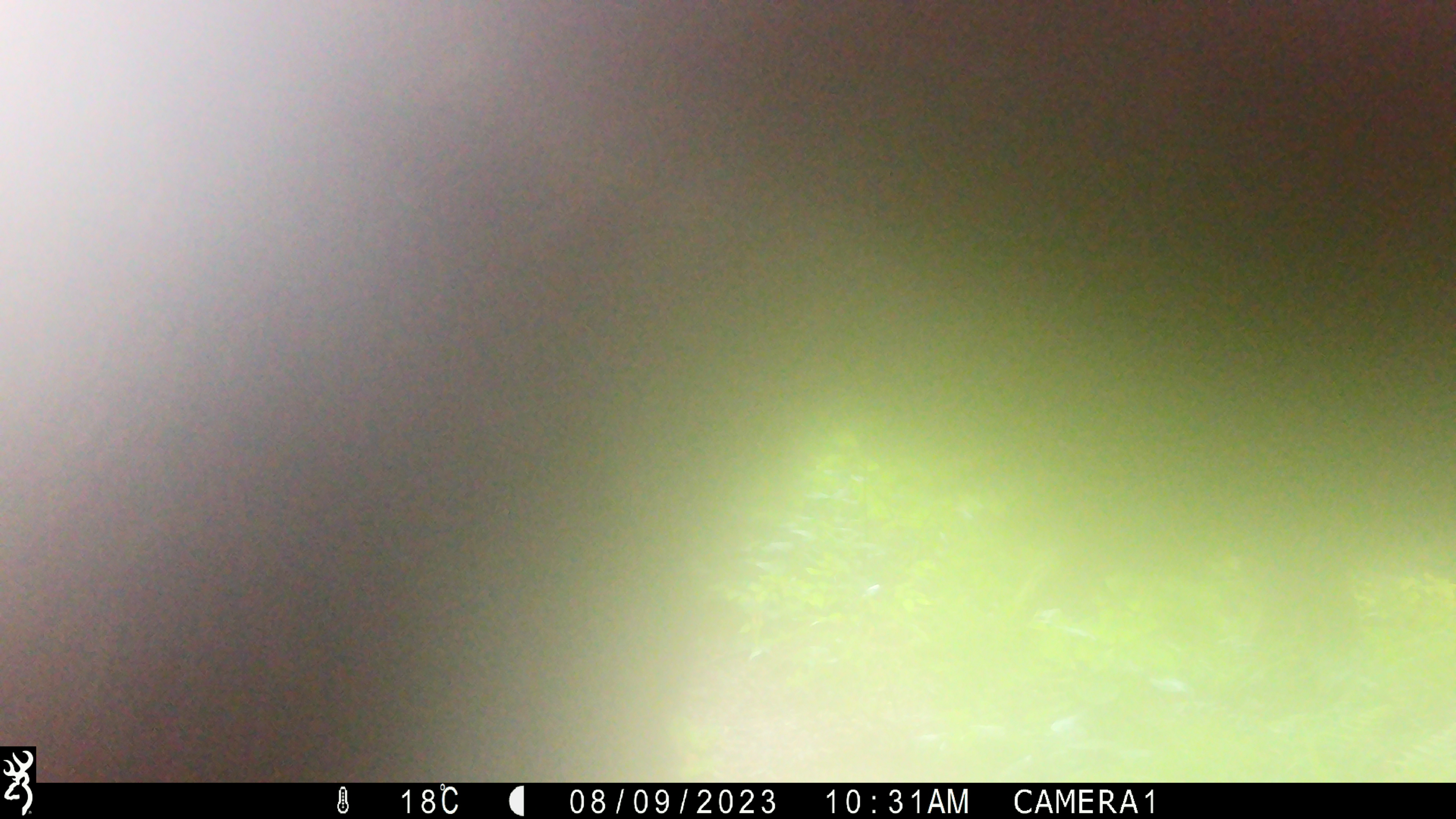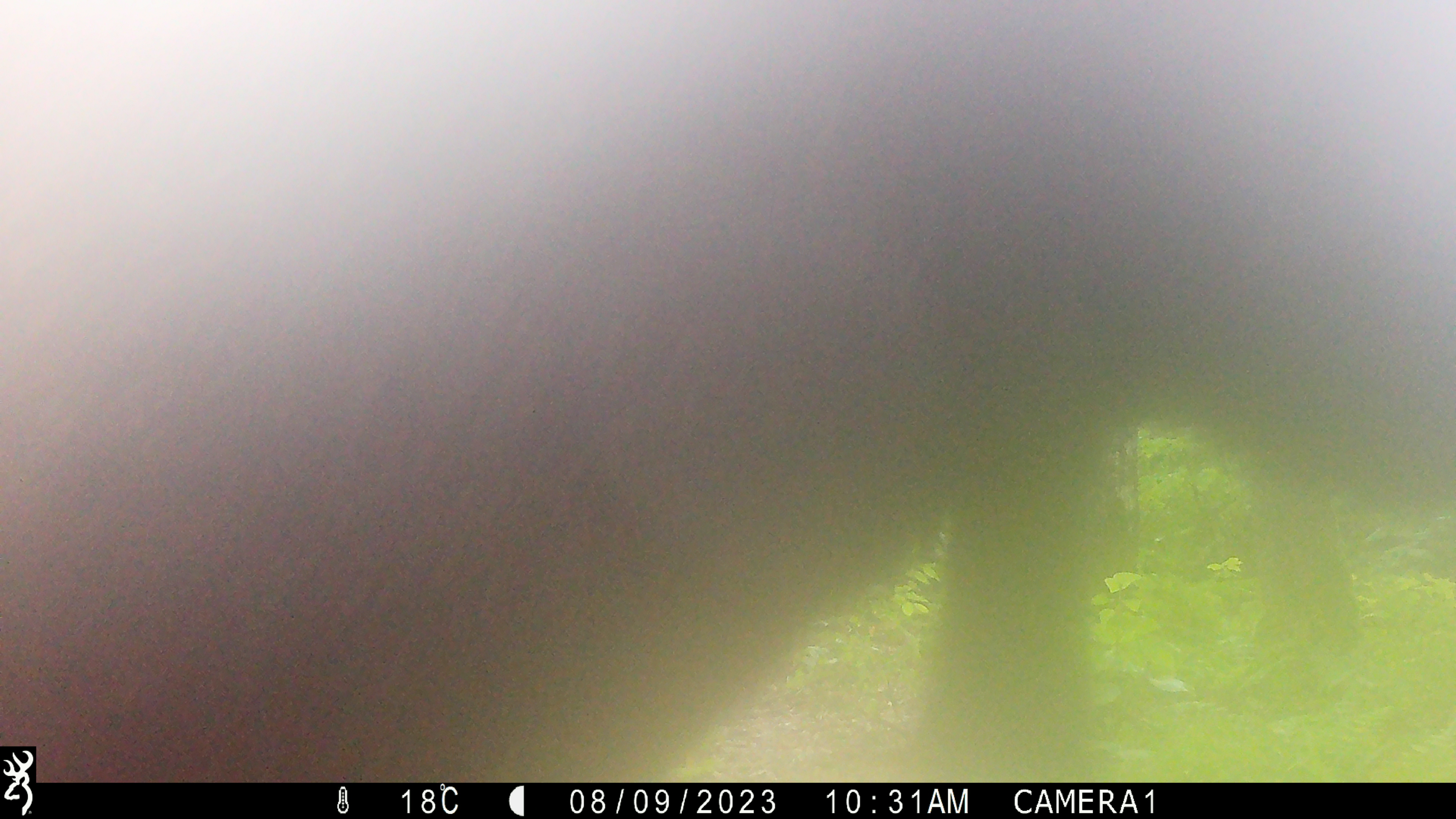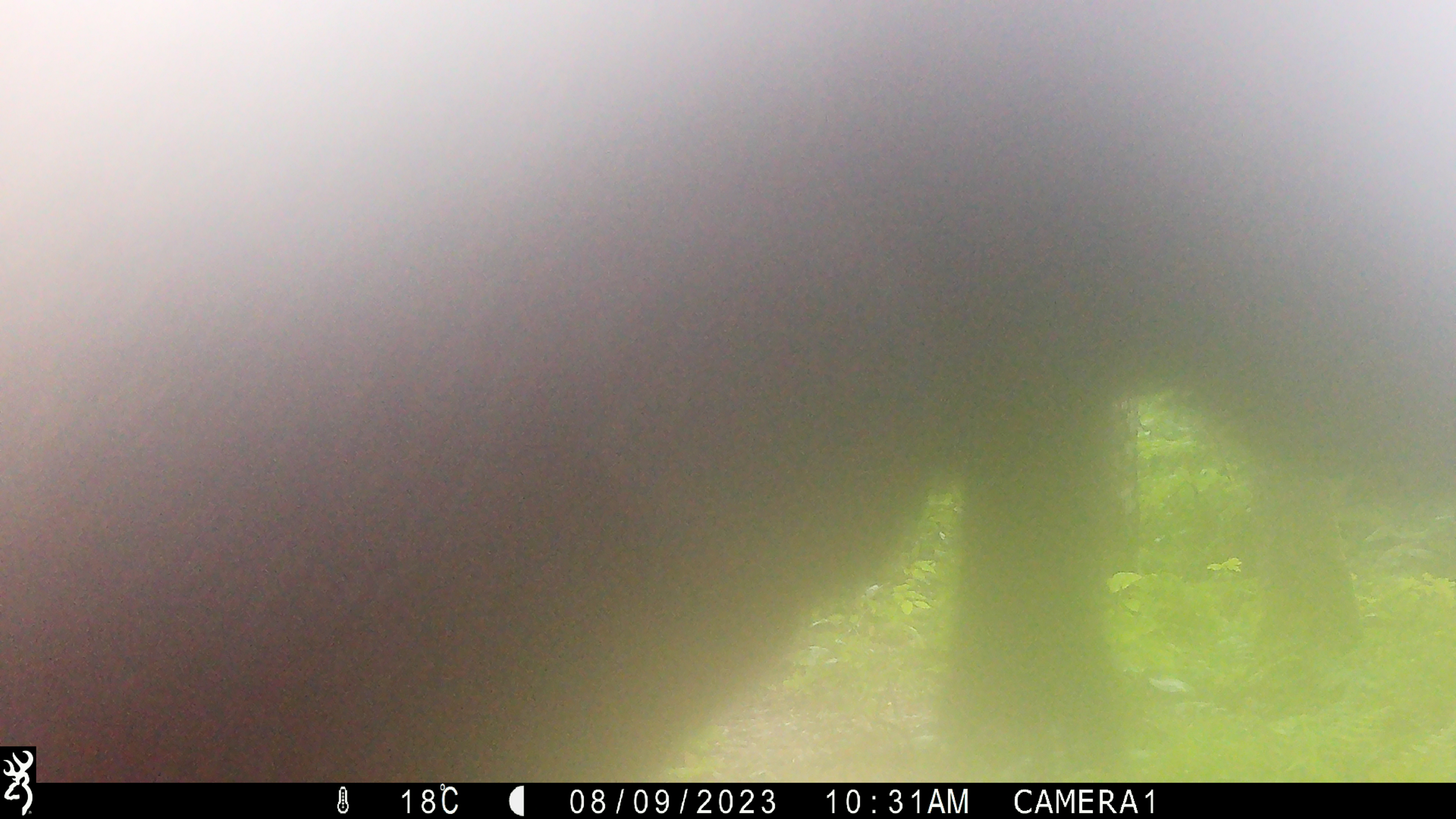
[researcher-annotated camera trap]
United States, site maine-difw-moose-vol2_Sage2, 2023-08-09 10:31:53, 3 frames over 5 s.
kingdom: Animalia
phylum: Chordata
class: Mammalia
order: Artiodactyla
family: Cervidae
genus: Alces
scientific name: Alces alces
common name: moose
Moose (Alces alces).